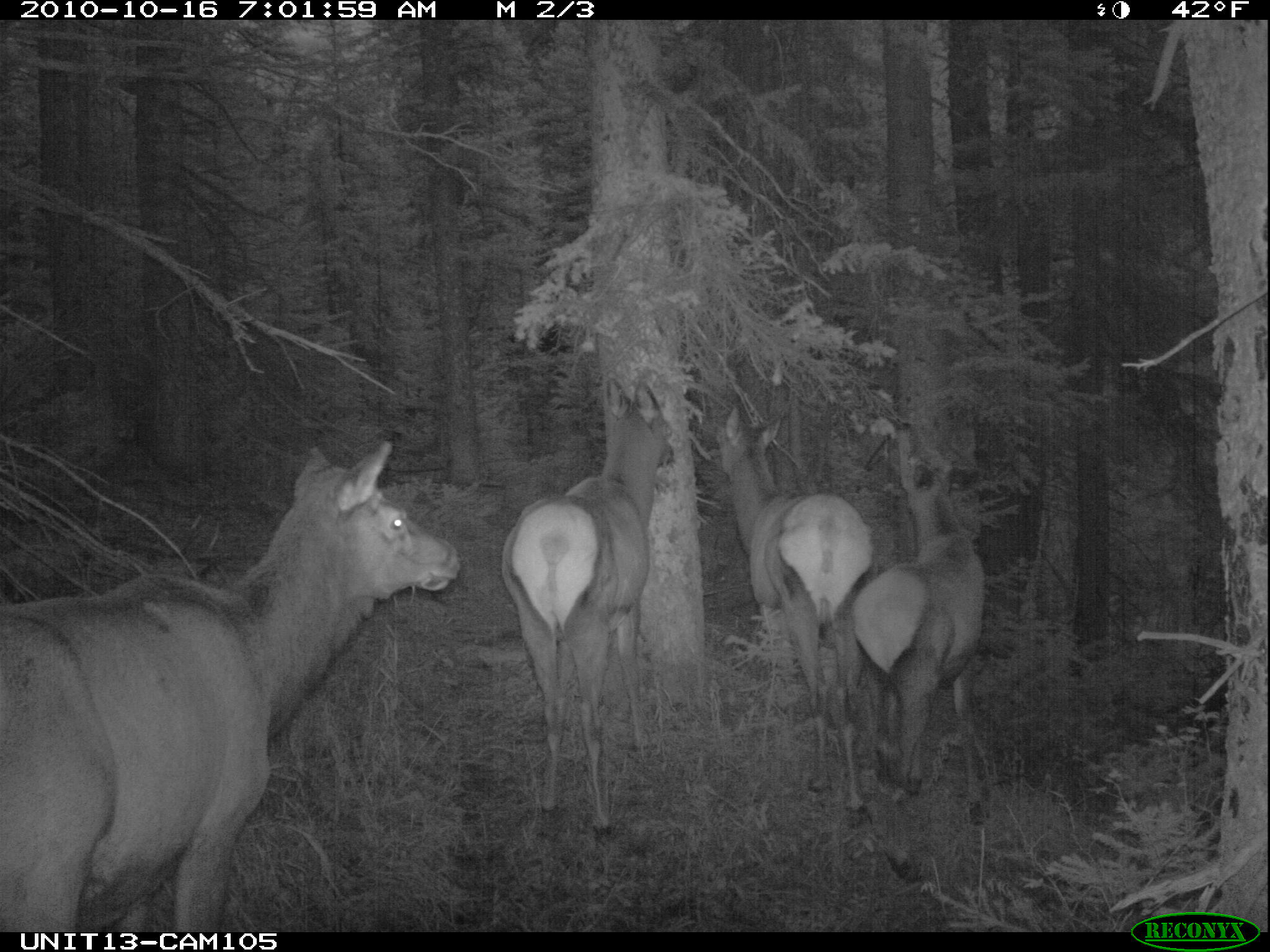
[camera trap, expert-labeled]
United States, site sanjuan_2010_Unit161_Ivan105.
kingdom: Animalia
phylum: Chordata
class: Mammalia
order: Artiodactyla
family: Cervidae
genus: Cervus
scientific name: Cervus elaphus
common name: red deer